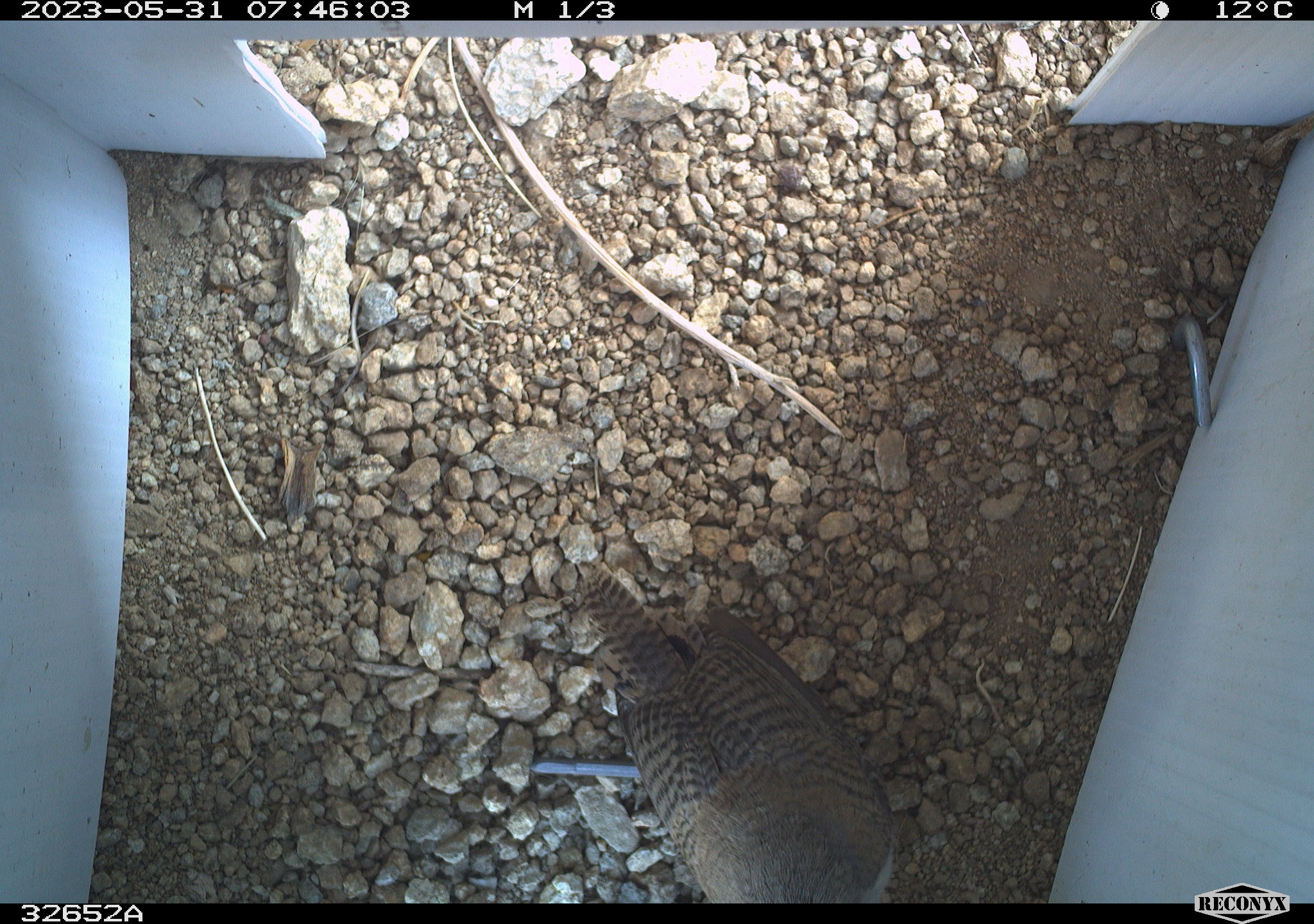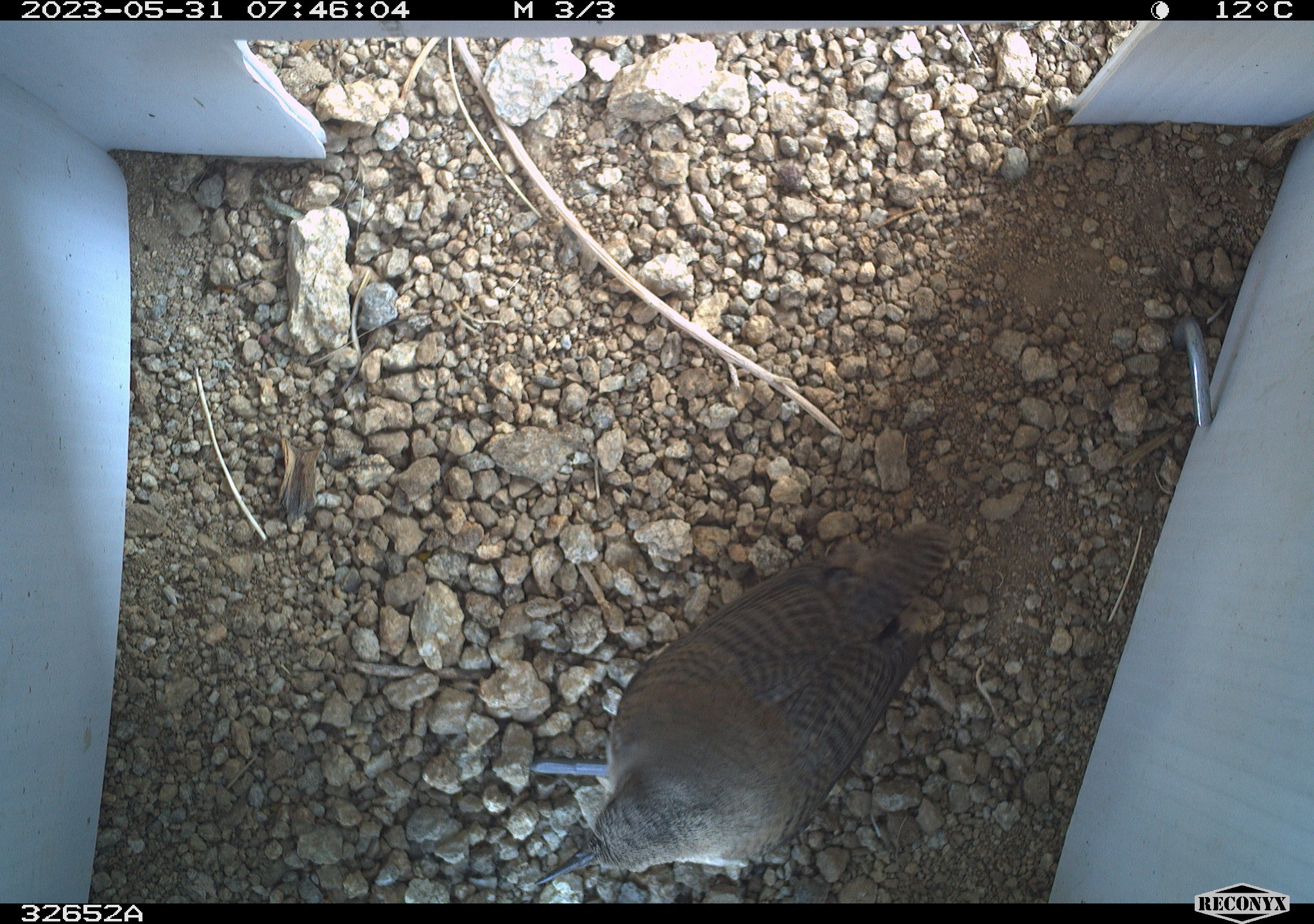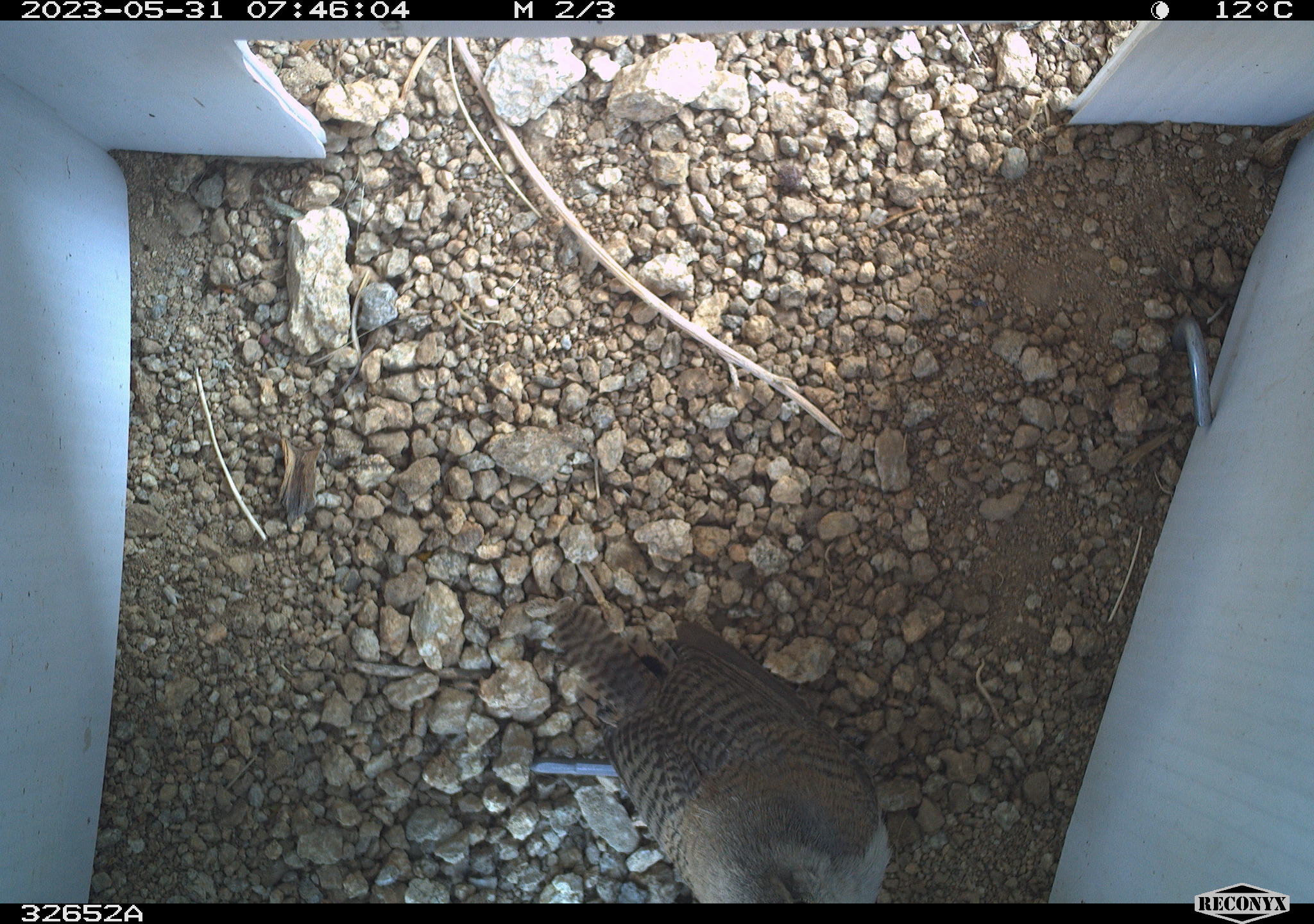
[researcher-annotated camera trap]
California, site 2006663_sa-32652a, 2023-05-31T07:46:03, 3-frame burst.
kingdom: Animalia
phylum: Chordata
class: Aves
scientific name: Aves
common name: bird